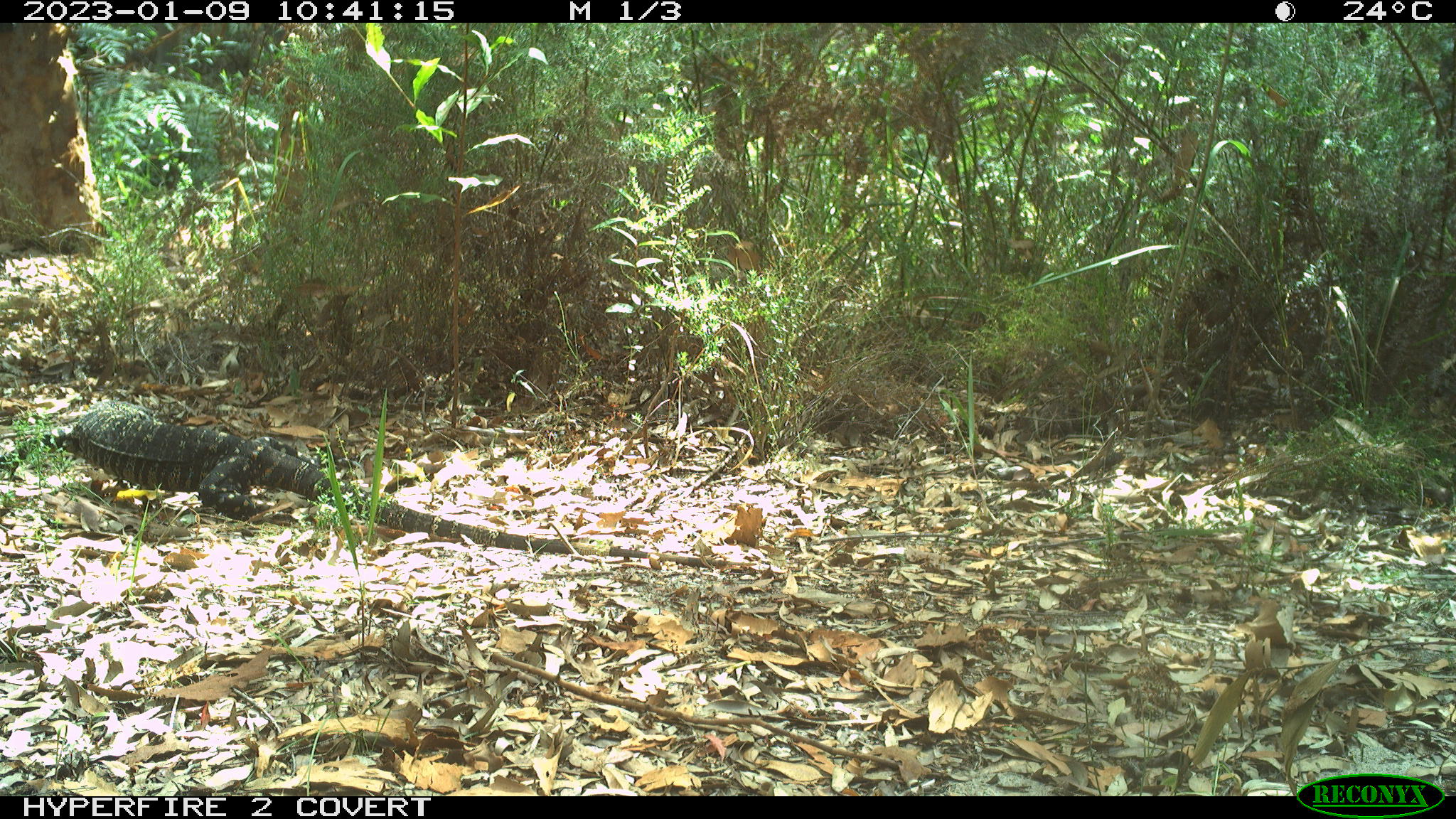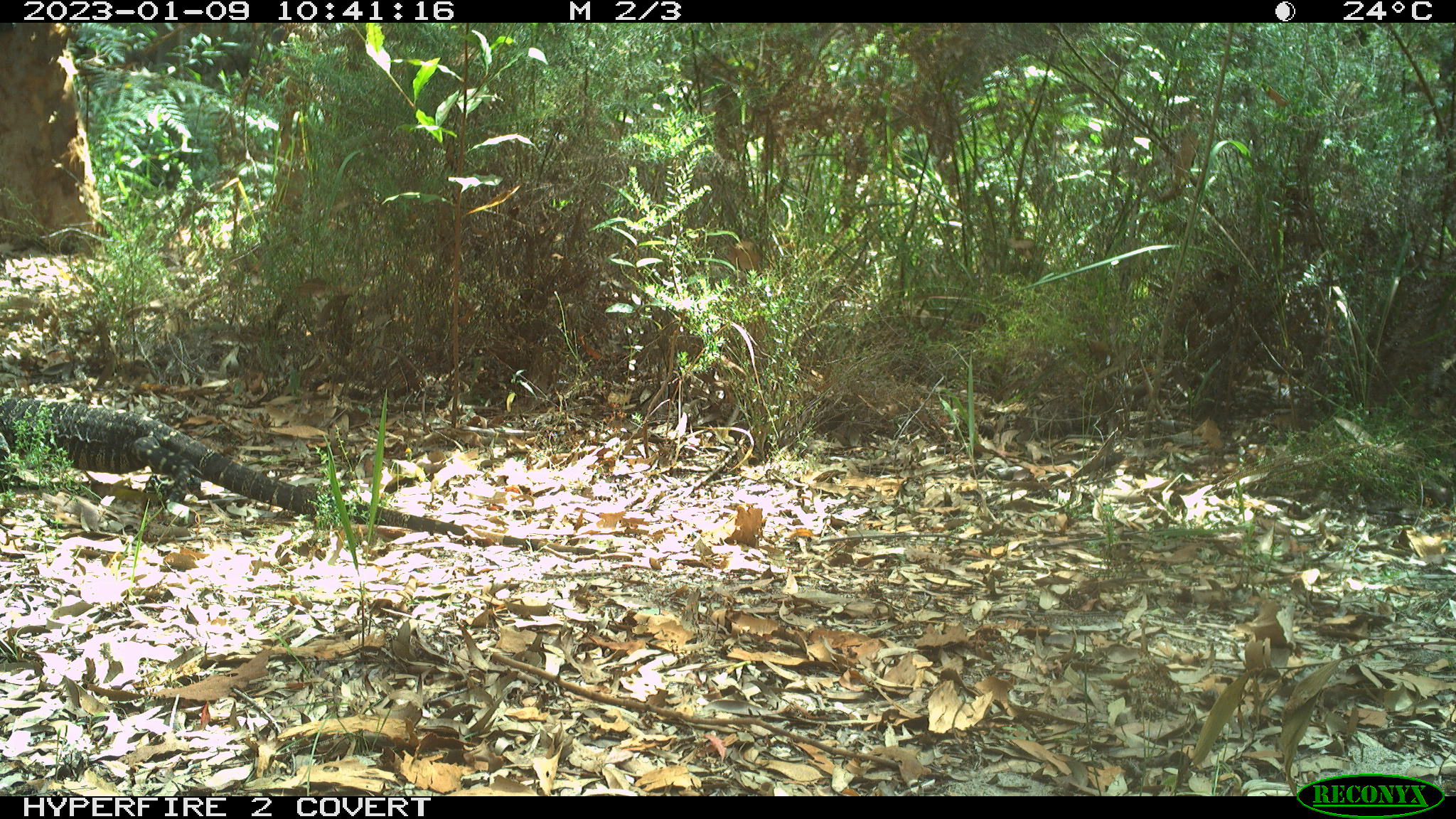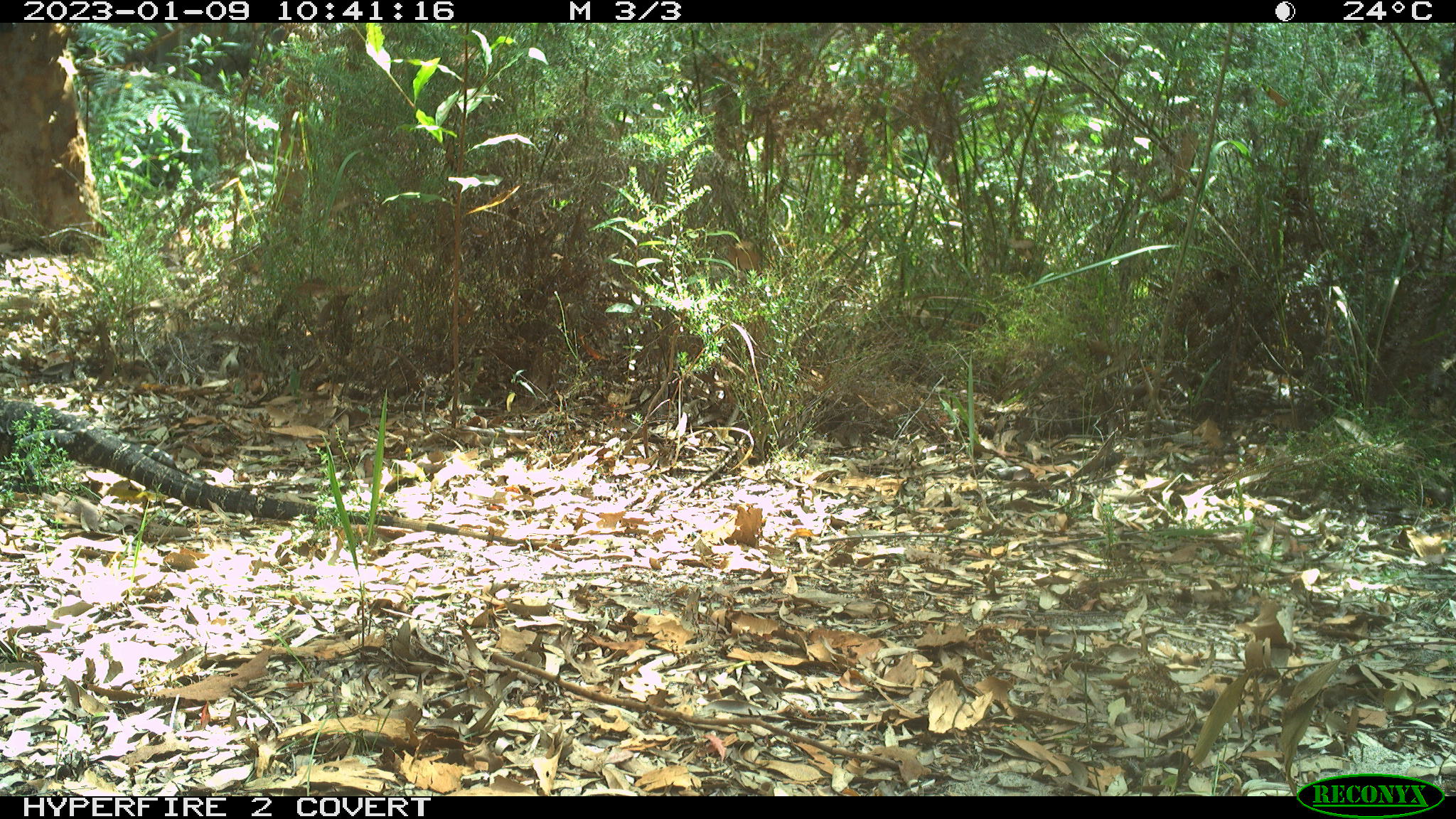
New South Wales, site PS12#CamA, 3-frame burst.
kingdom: Animalia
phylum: Chordata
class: Reptilia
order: Squamata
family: Varanidae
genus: Varanus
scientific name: Varanus varius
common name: lace monitor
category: goanna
Goanna (lace monitor) (Varanus varius).